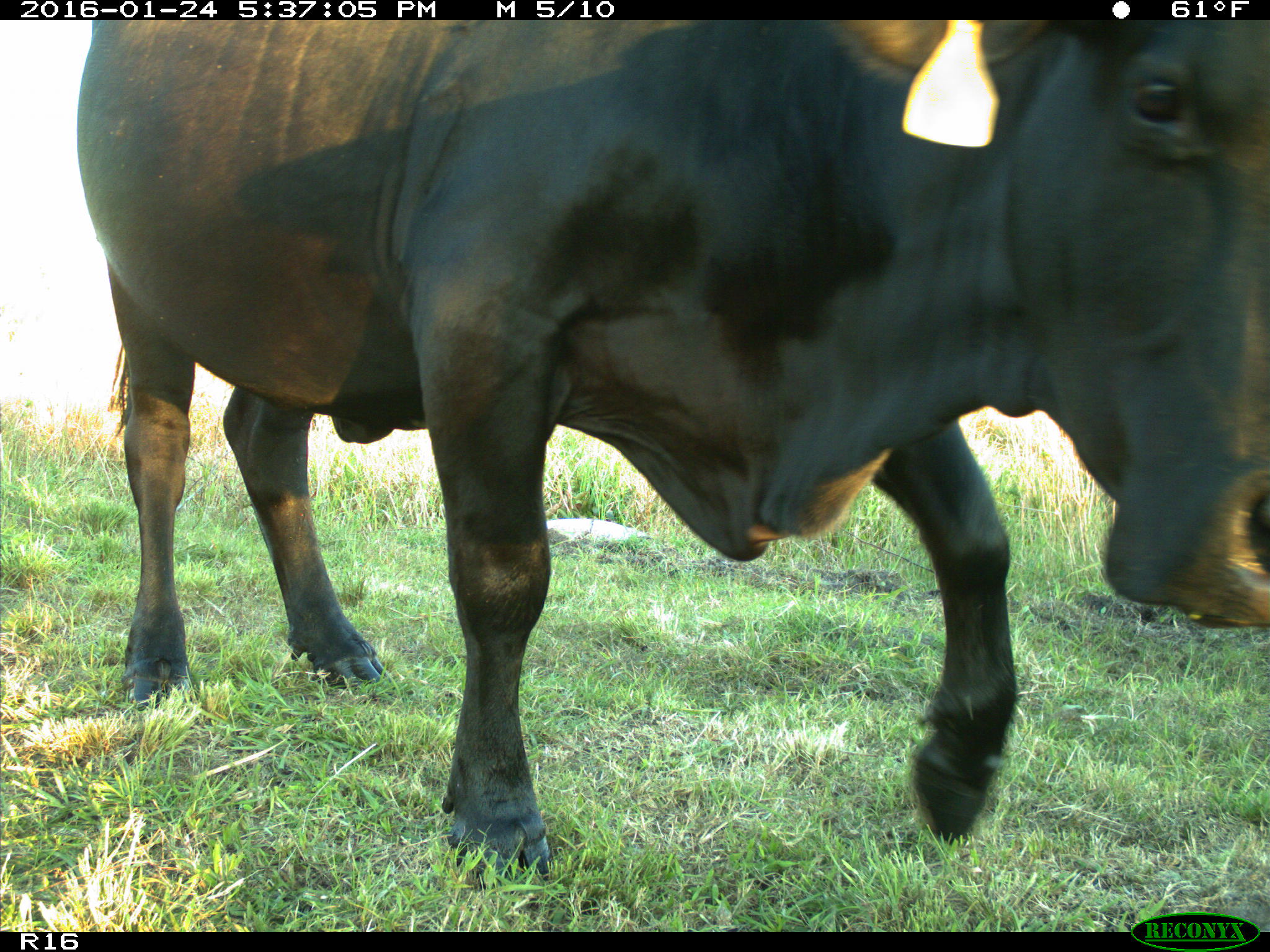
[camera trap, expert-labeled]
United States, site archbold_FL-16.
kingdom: Animalia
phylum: Chordata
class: Mammalia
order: Artiodactyla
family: Bovidae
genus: Bos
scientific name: Bos taurus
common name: domestic cow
Bos taurus (domestic cow).